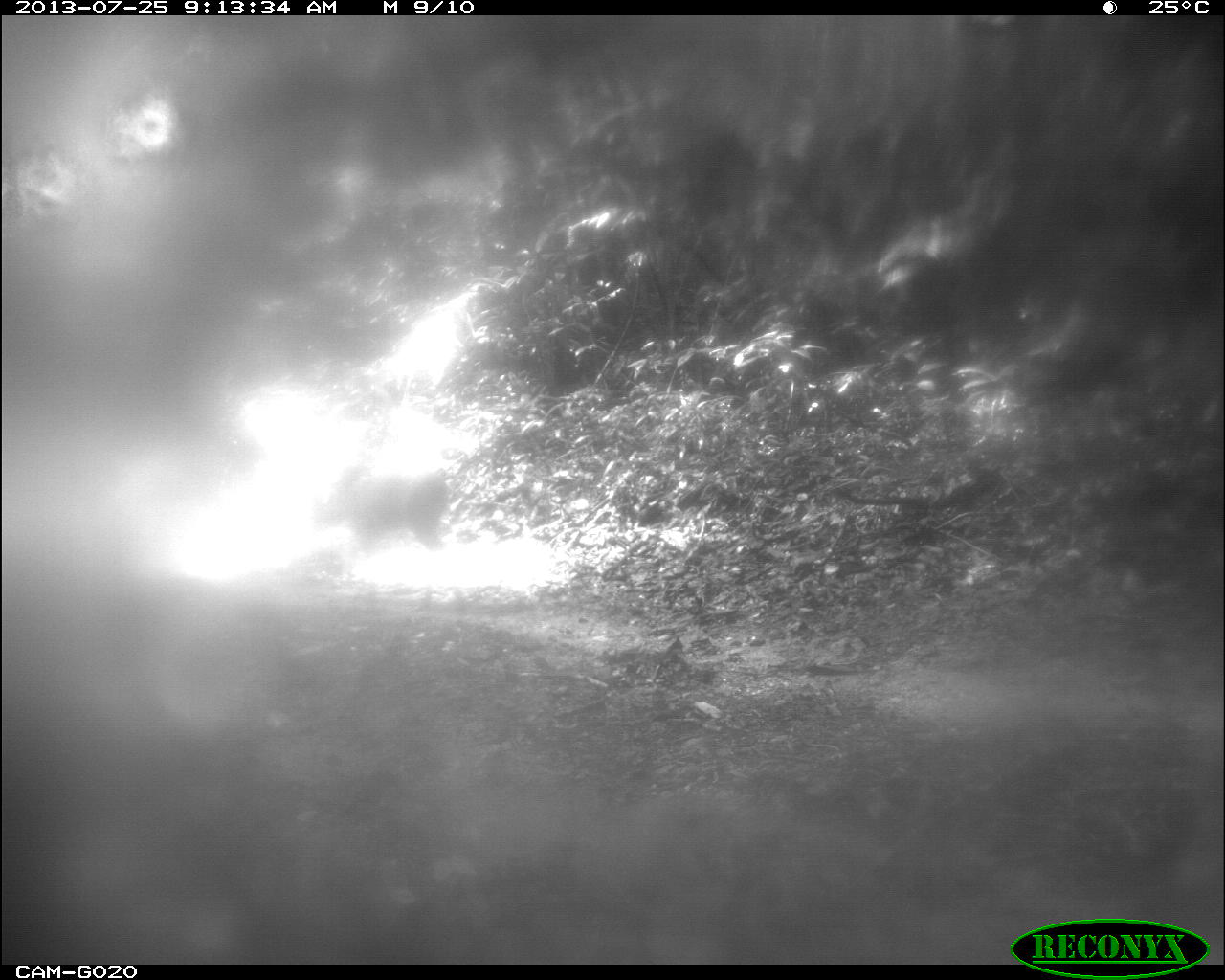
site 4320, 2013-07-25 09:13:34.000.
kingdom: Animalia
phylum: Chordata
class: Mammalia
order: Artiodactyla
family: Cervidae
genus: Mazama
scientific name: Mazama temama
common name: central american red brocket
Mazama temama (central american red brocket), count 1.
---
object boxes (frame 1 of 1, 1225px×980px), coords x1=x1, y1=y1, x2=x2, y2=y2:
mazama temama: x1=311, y1=477, x2=452, y2=550